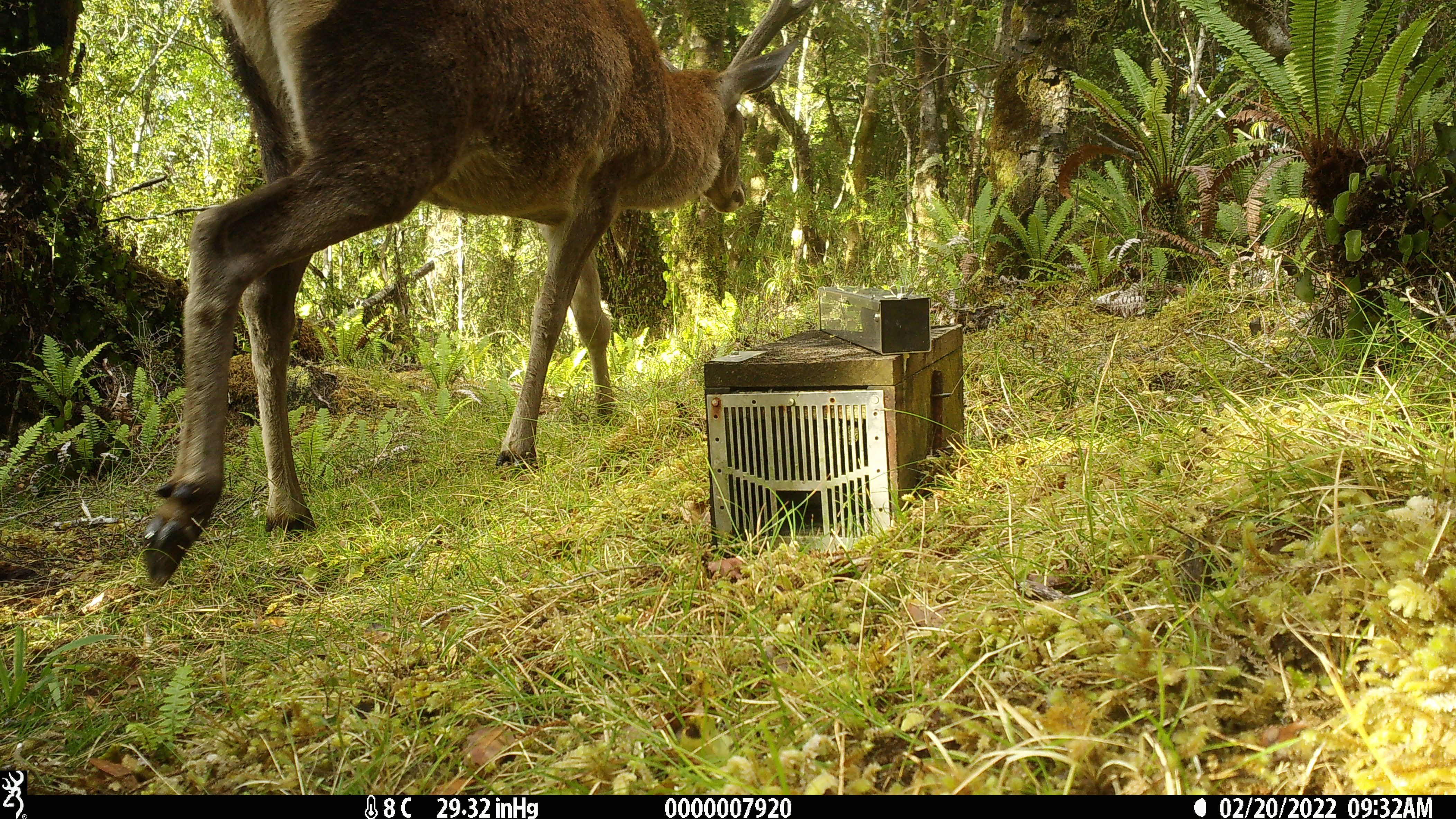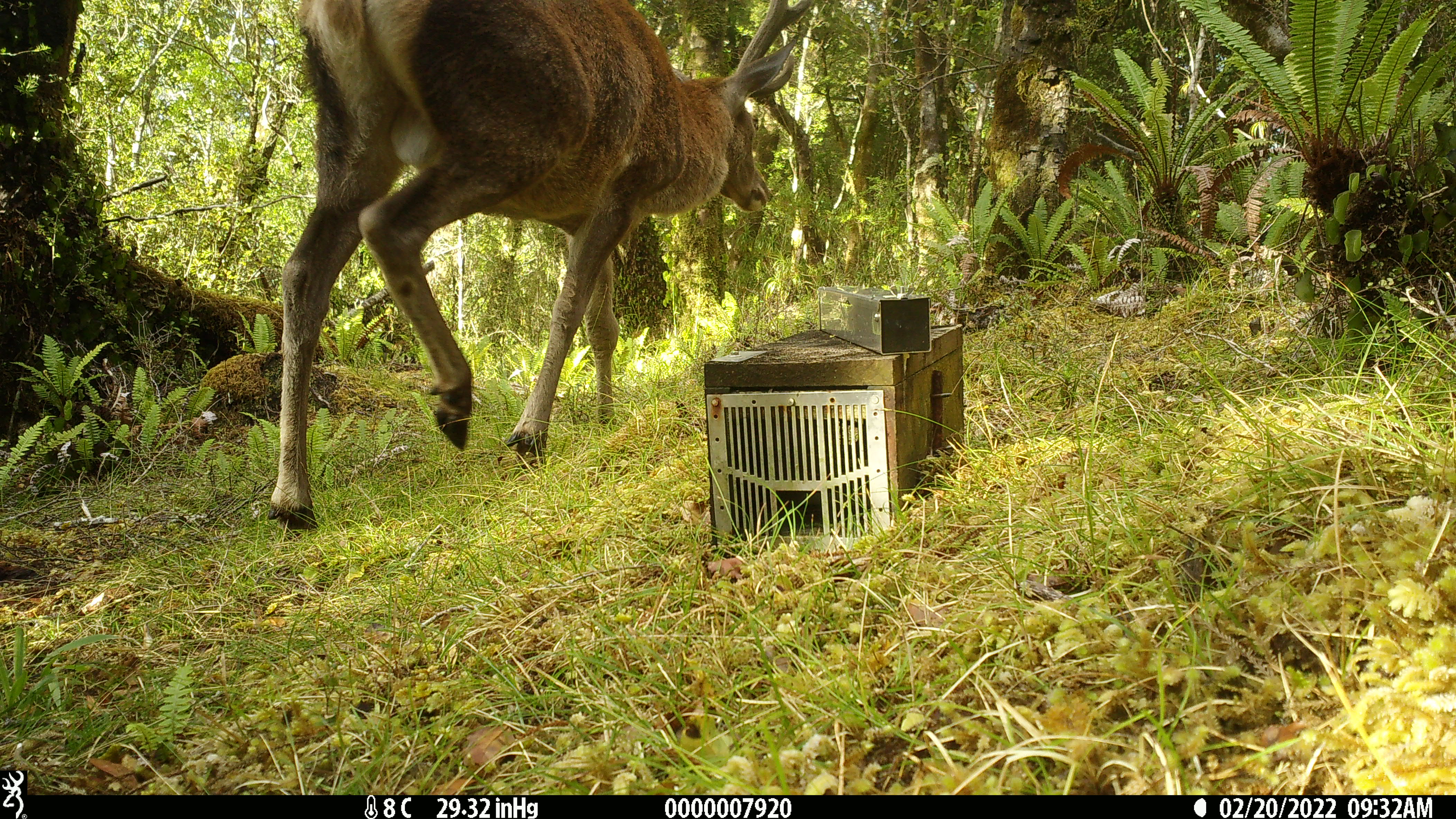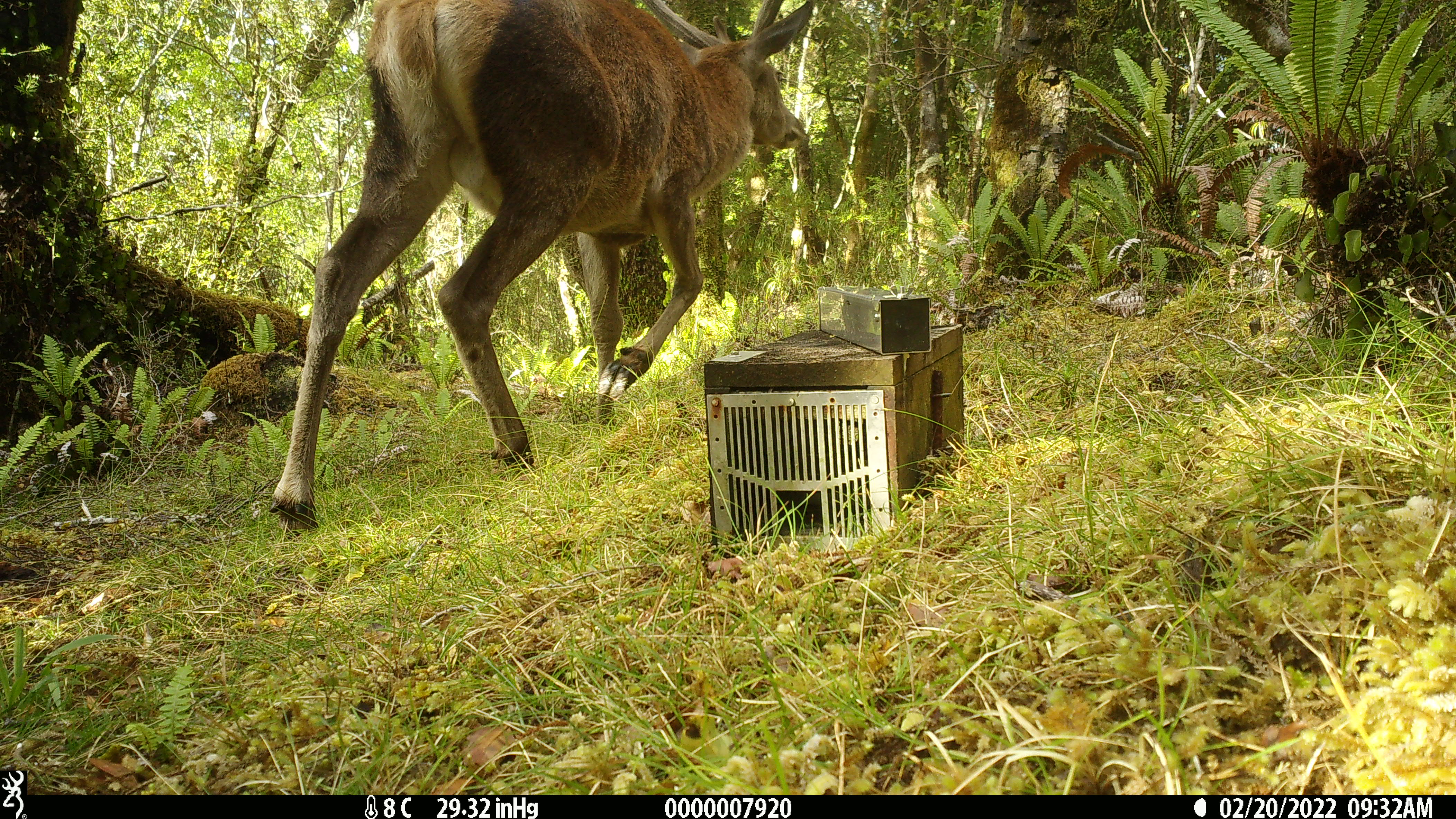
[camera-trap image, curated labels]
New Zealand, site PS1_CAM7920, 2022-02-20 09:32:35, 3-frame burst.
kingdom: Animalia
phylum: Chordata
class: Mammalia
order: Artiodactyla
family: Cervidae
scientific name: Cervidae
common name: deer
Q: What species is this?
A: Deer (Cervidae).